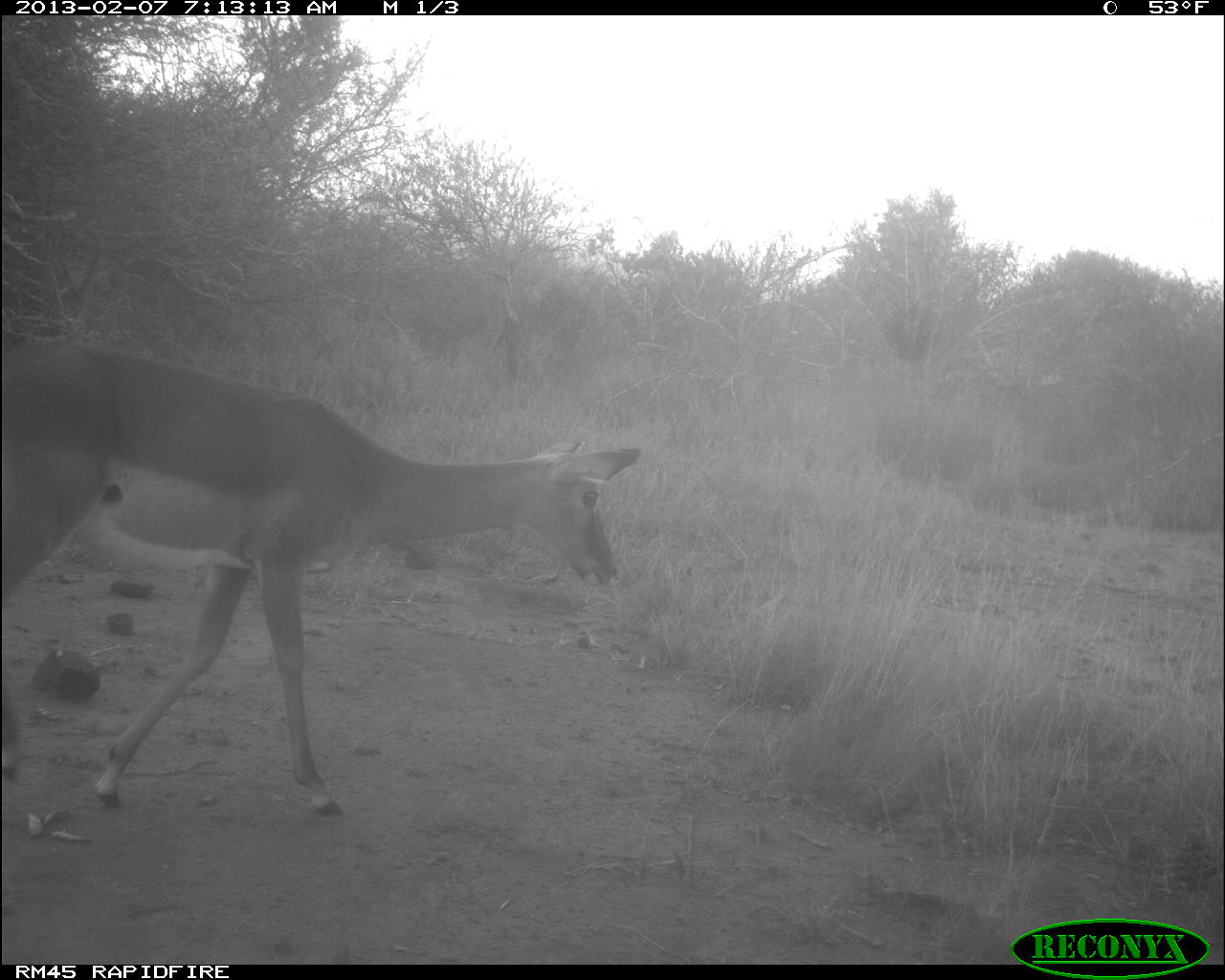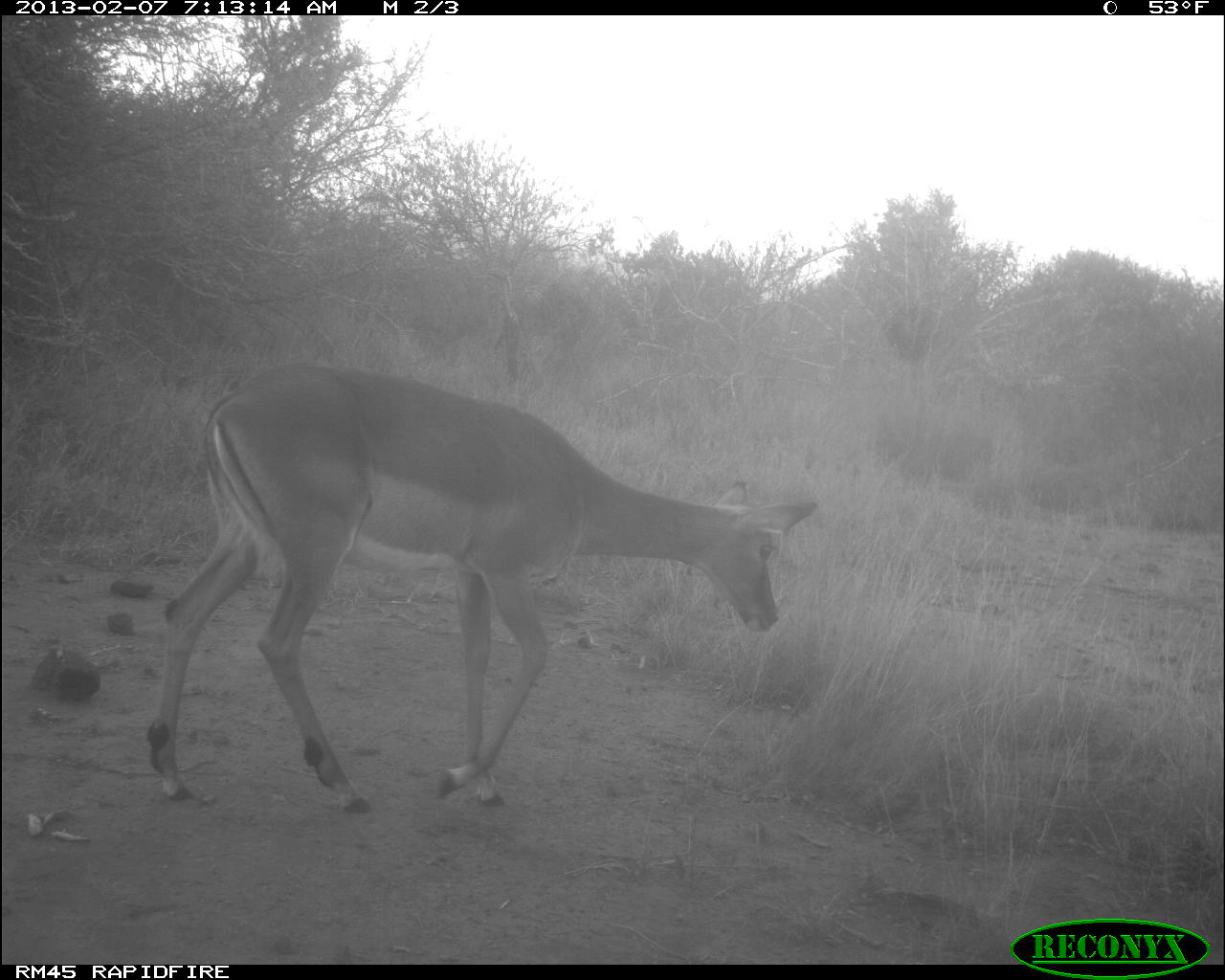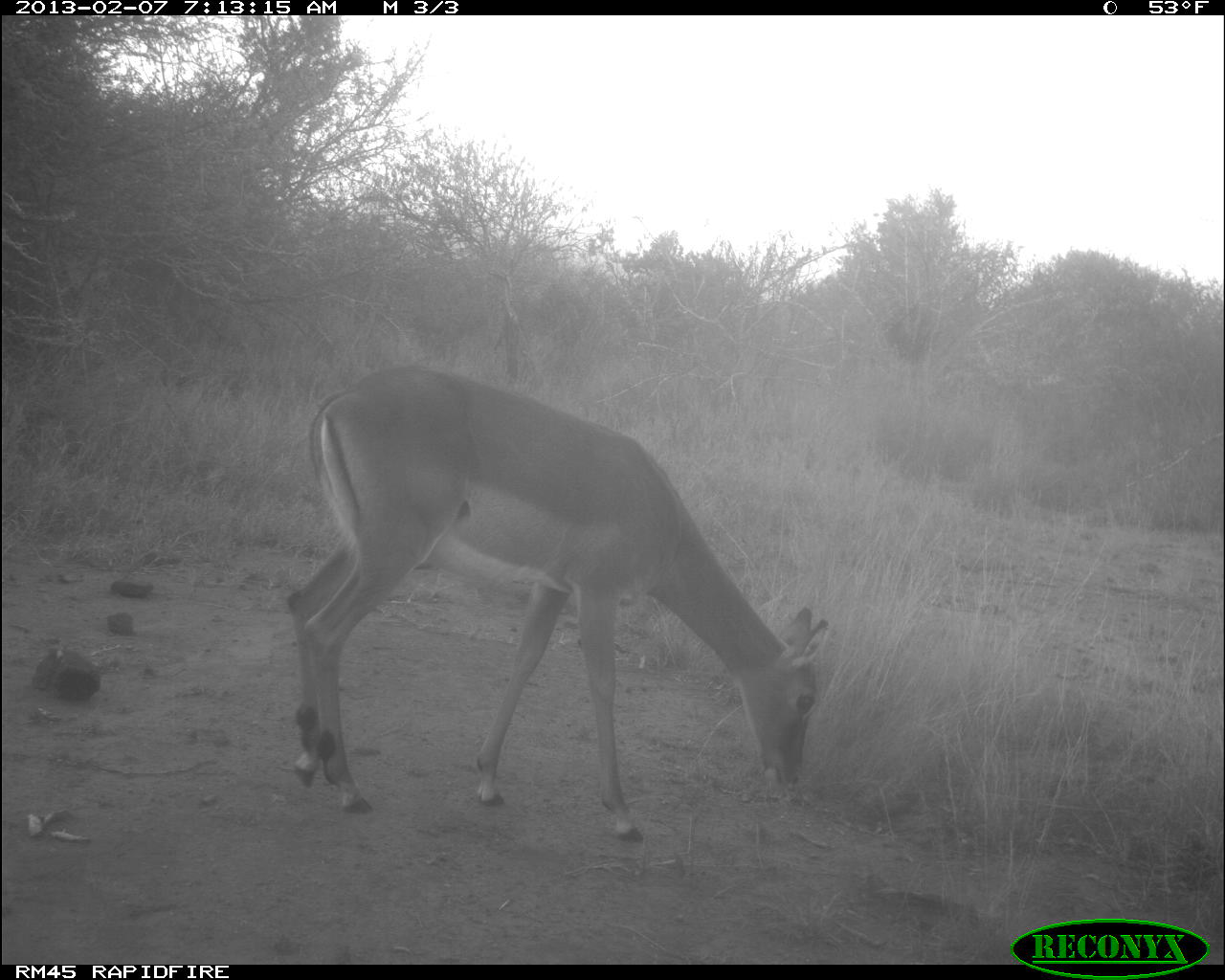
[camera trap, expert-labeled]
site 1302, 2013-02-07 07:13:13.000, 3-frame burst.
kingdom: Animalia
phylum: Chordata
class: Mammalia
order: Artiodactyla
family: Bovidae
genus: Aepyceros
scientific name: Aepyceros melampus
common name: impala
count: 1